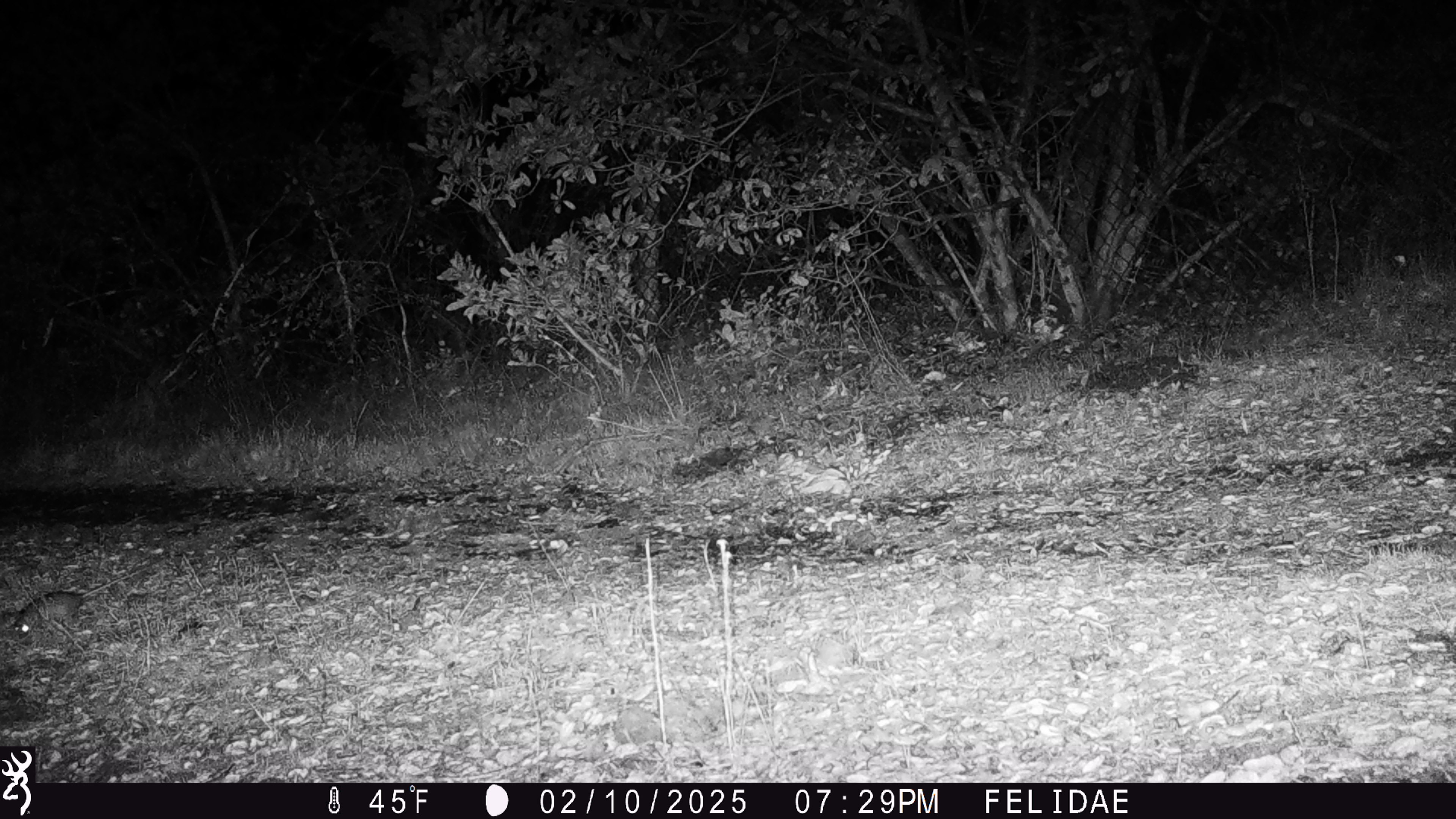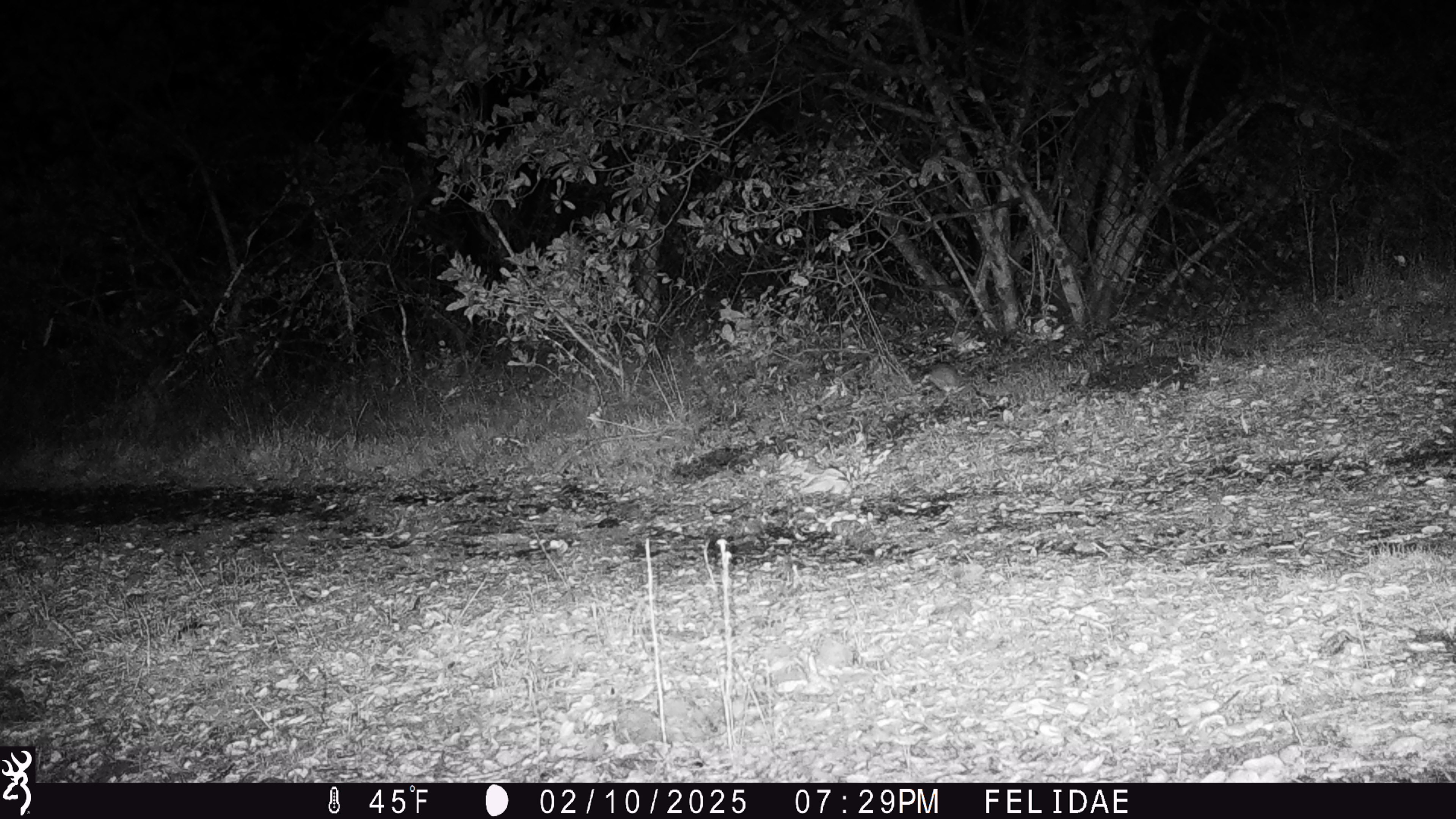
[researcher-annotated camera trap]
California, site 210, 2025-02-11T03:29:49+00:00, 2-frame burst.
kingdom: Animalia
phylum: Chordata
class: Mammalia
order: Rodentia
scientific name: Rodentia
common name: mouse or rat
Mouse or rat (Rodentia).